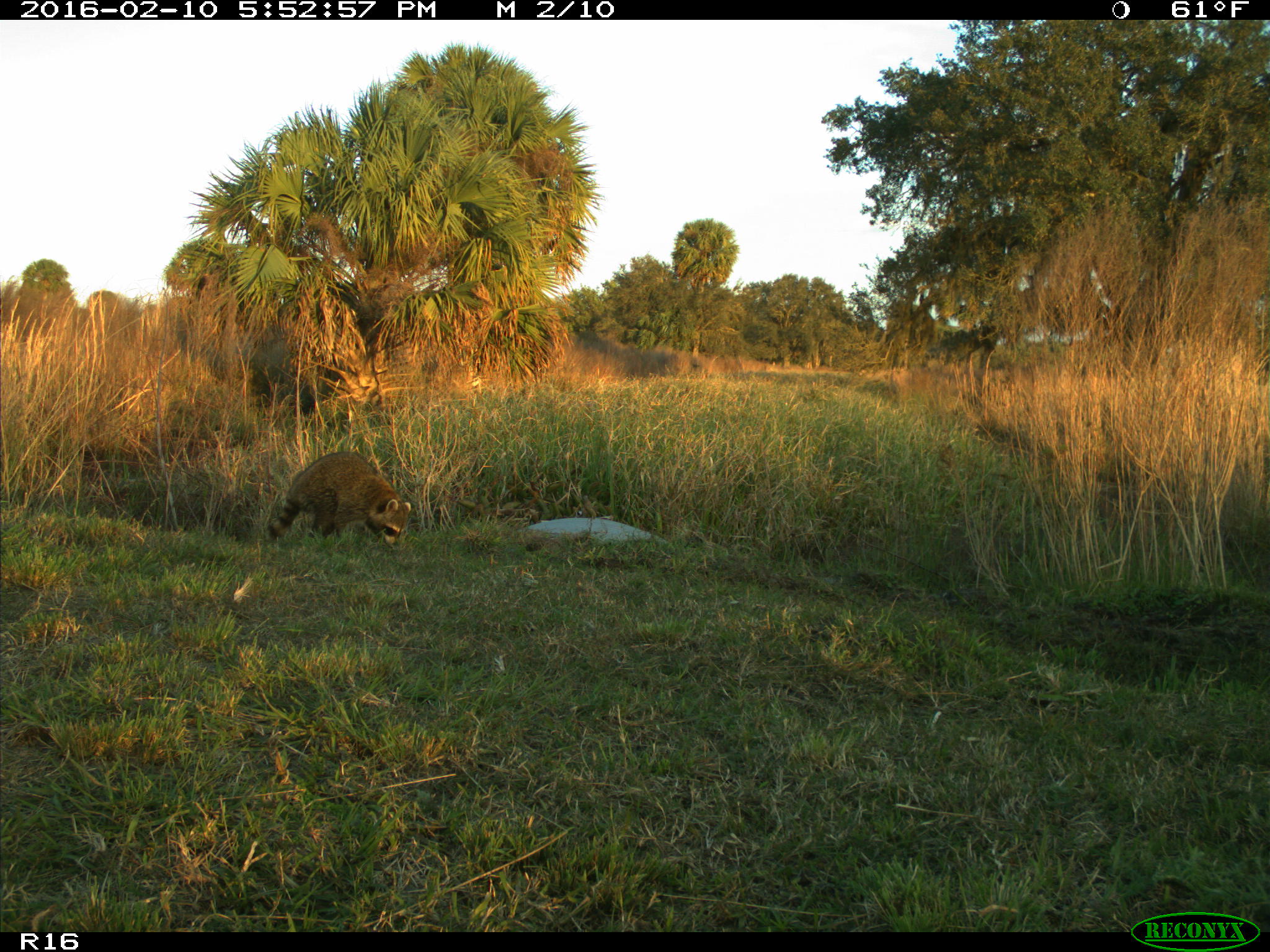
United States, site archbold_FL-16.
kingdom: Animalia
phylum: Chordata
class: Mammalia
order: Carnivora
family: Procyonidae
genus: Procyon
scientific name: Procyon lotor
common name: common raccoon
Procyon lotor (common raccoon).